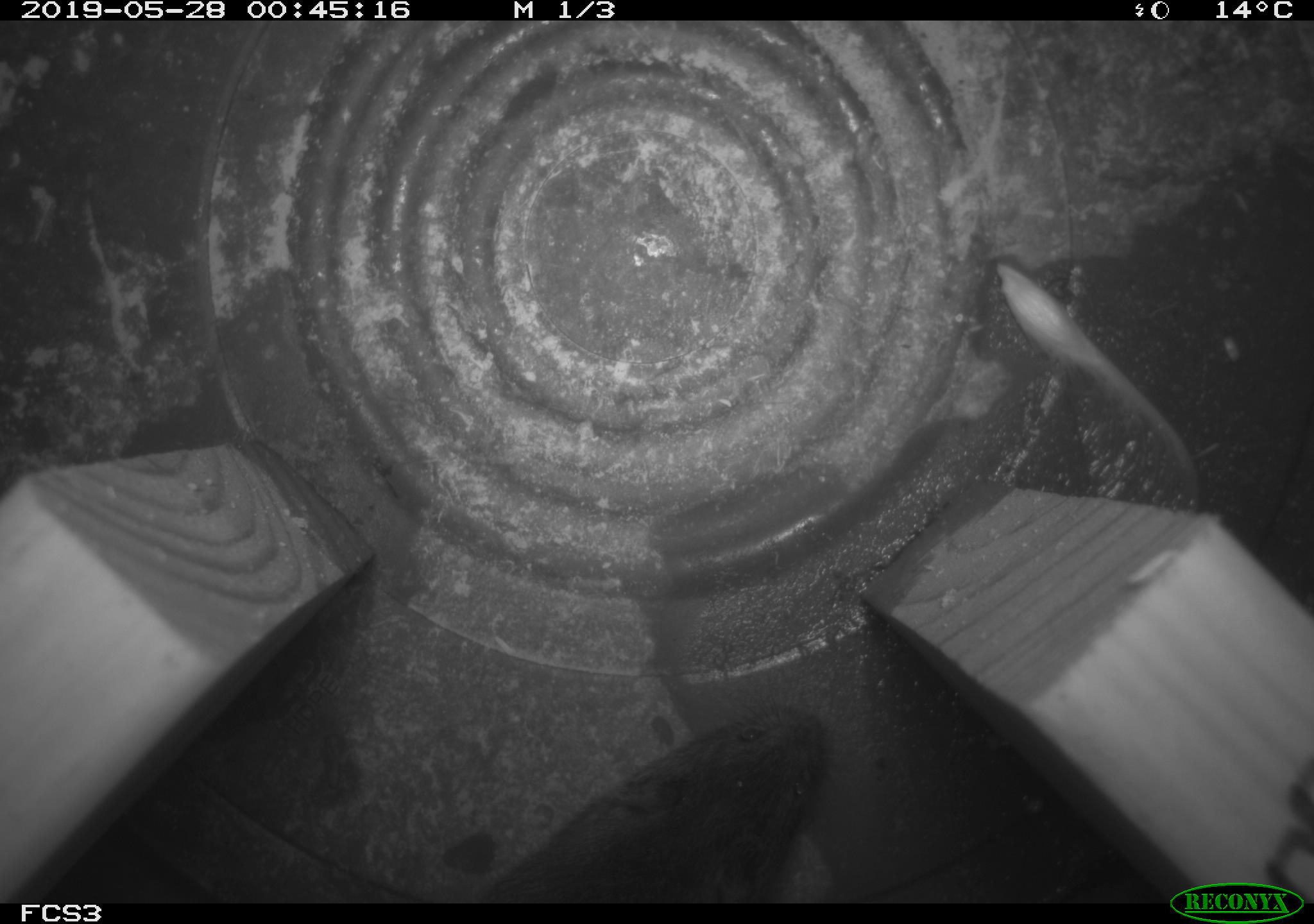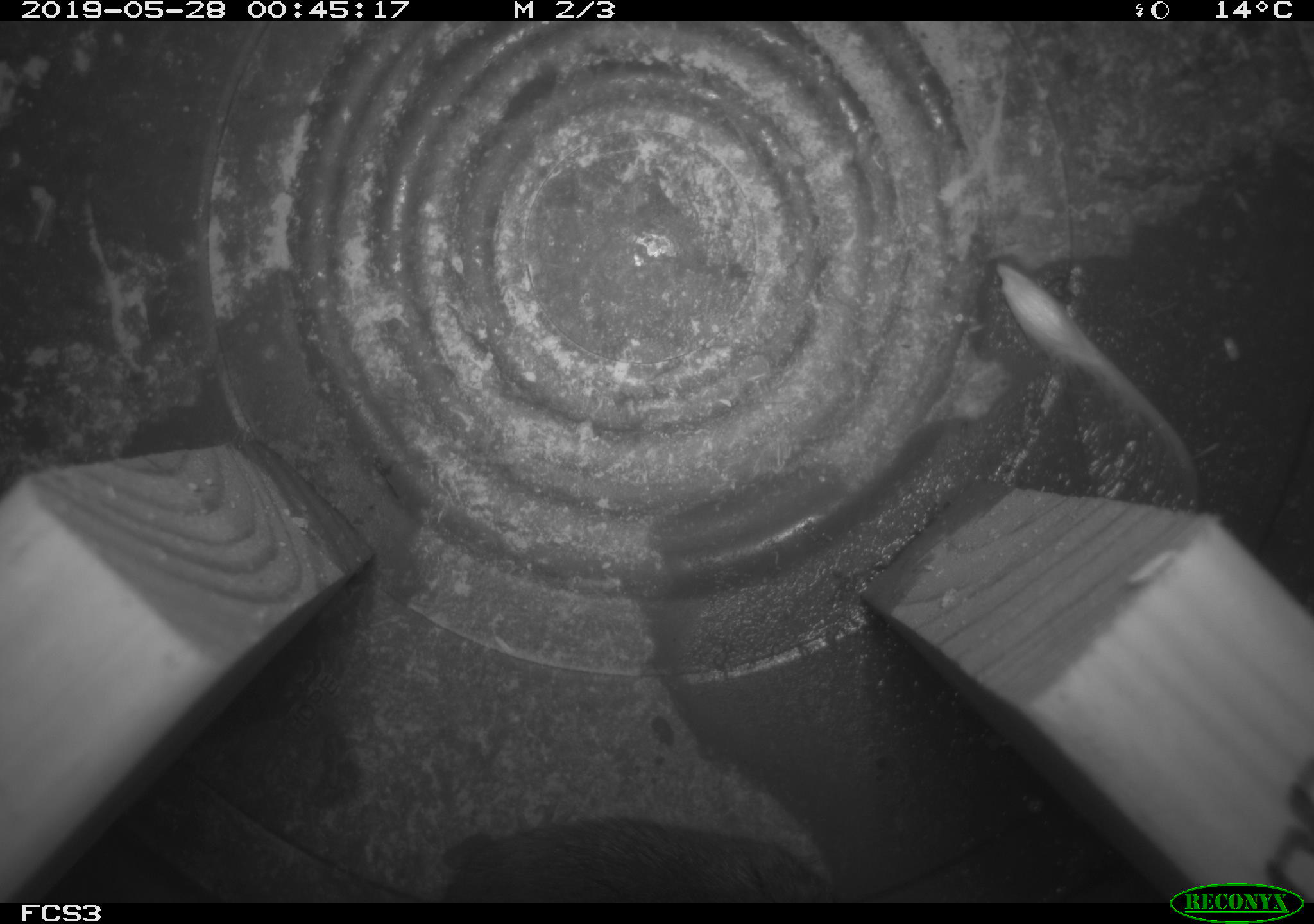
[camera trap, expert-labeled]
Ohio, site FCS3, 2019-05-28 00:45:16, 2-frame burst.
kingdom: Animalia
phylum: Chordata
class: Mammalia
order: Rodentia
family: Cricetidae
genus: Microtus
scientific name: Microtus pennsylvanicus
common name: meadow vole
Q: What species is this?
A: Meadow vole (Microtus pennsylvanicus).